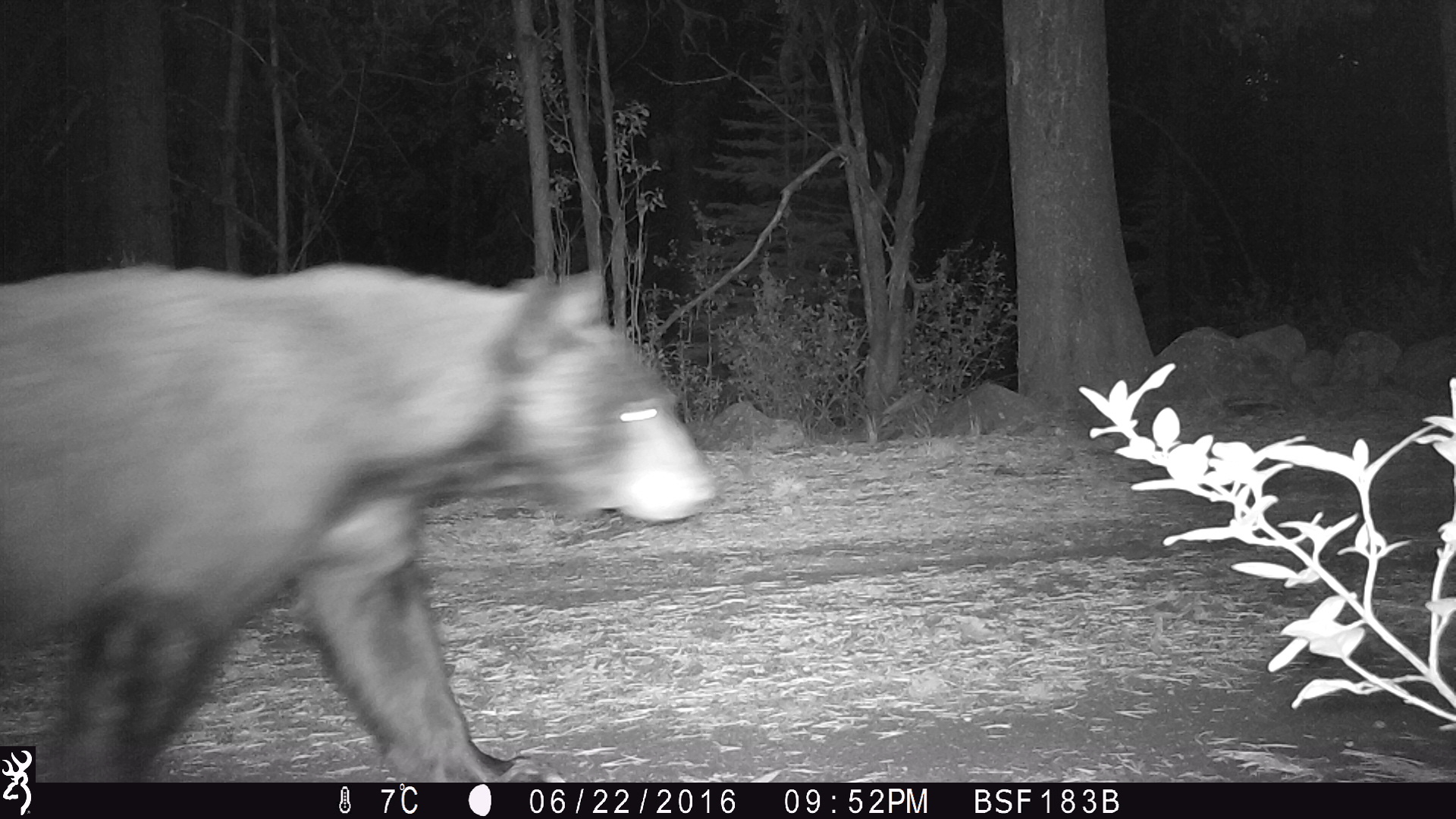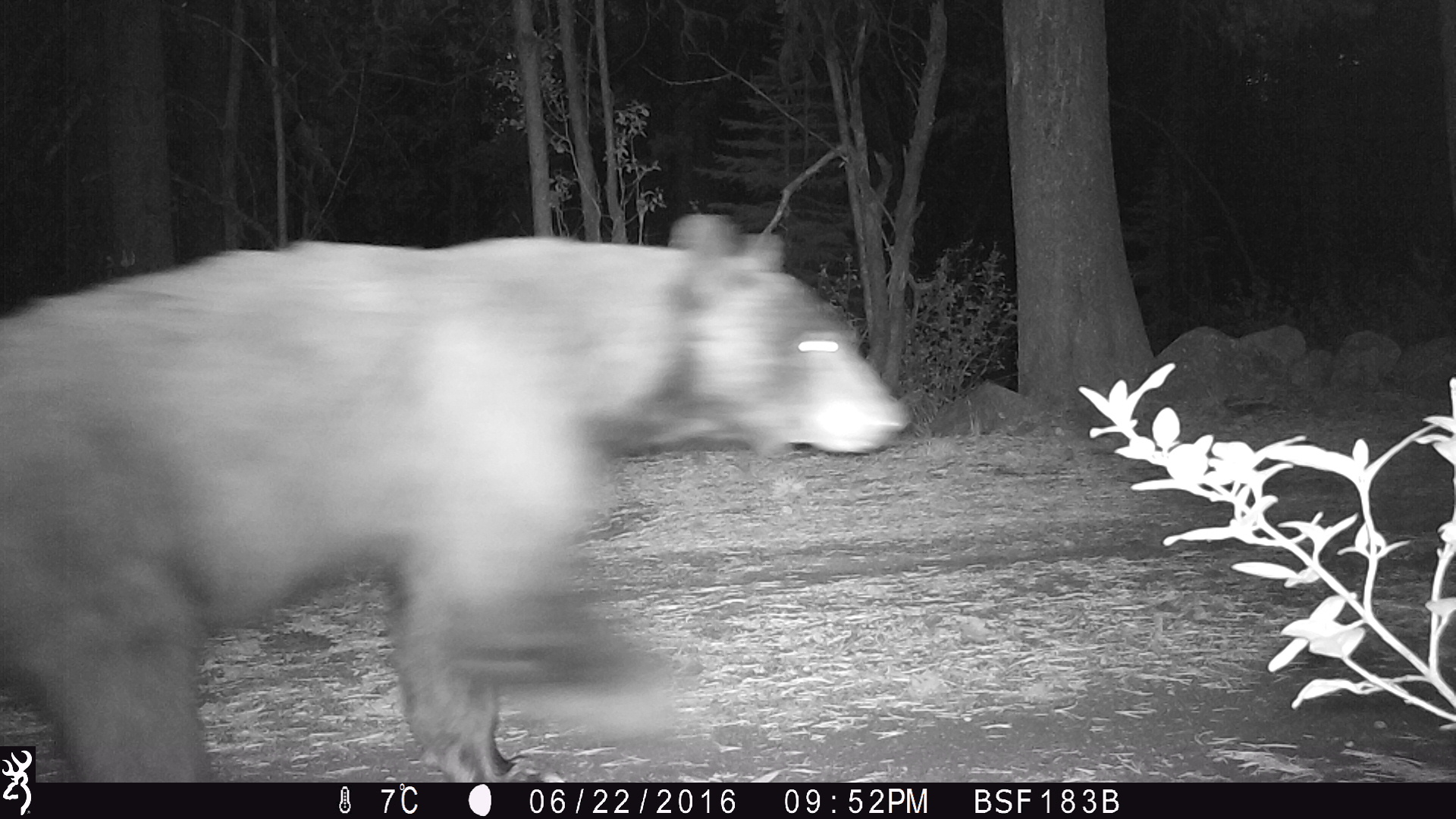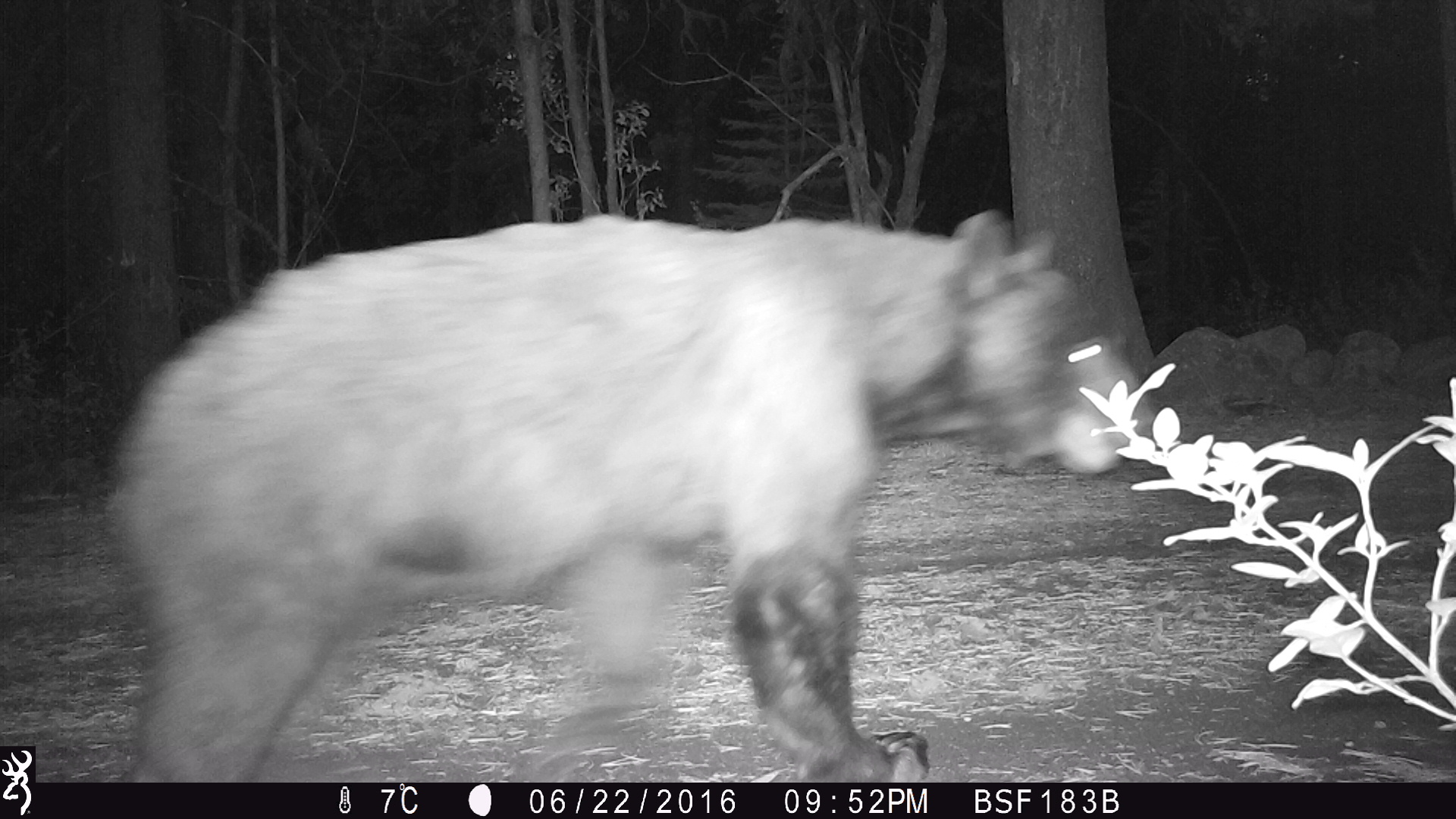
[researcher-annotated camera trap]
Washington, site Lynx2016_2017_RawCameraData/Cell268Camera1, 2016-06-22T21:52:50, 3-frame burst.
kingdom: Animalia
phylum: Chordata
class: Mammalia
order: Carnivora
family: Ursidae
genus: Ursus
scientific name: Ursus americanus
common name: american black bear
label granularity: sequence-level